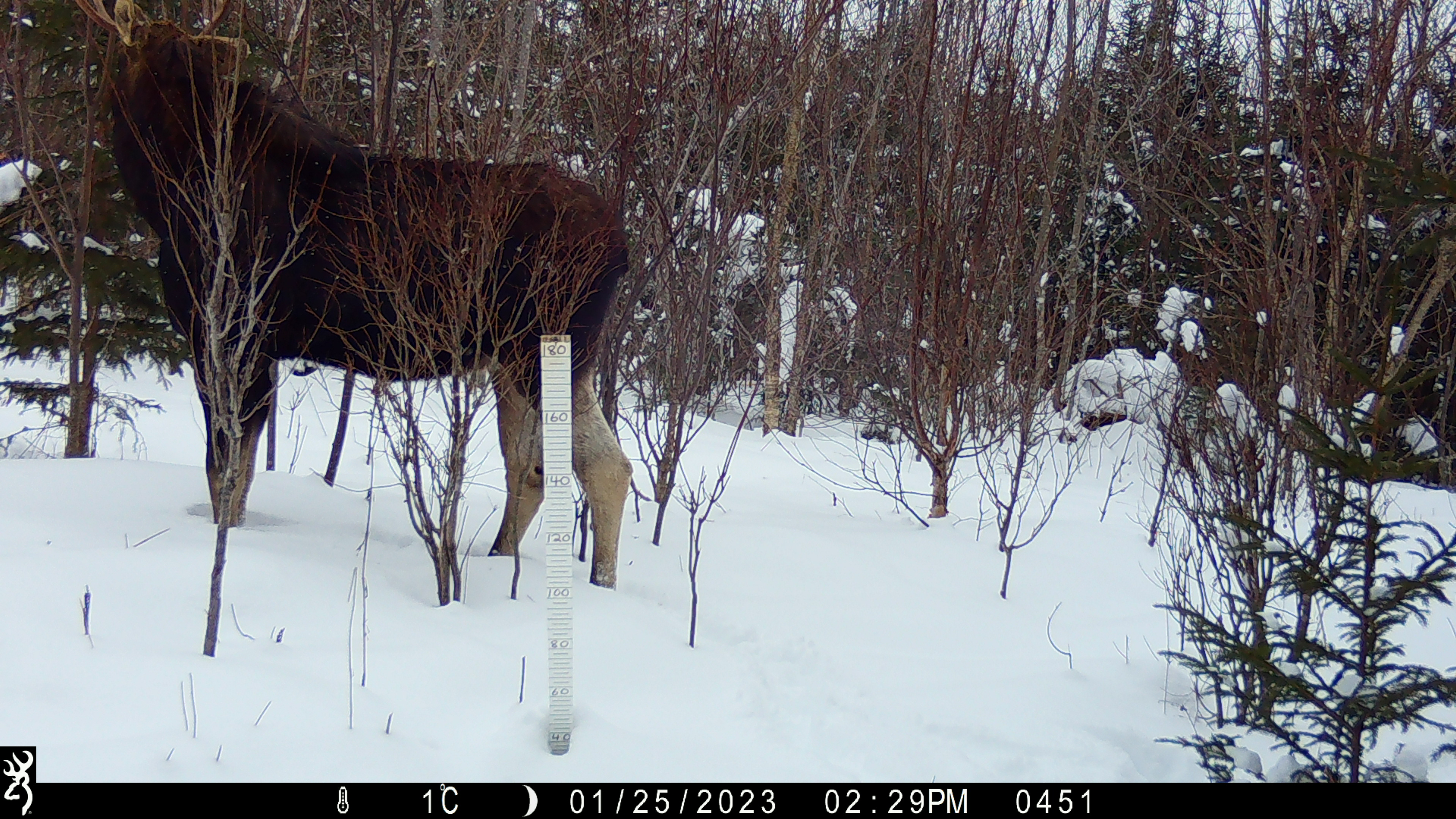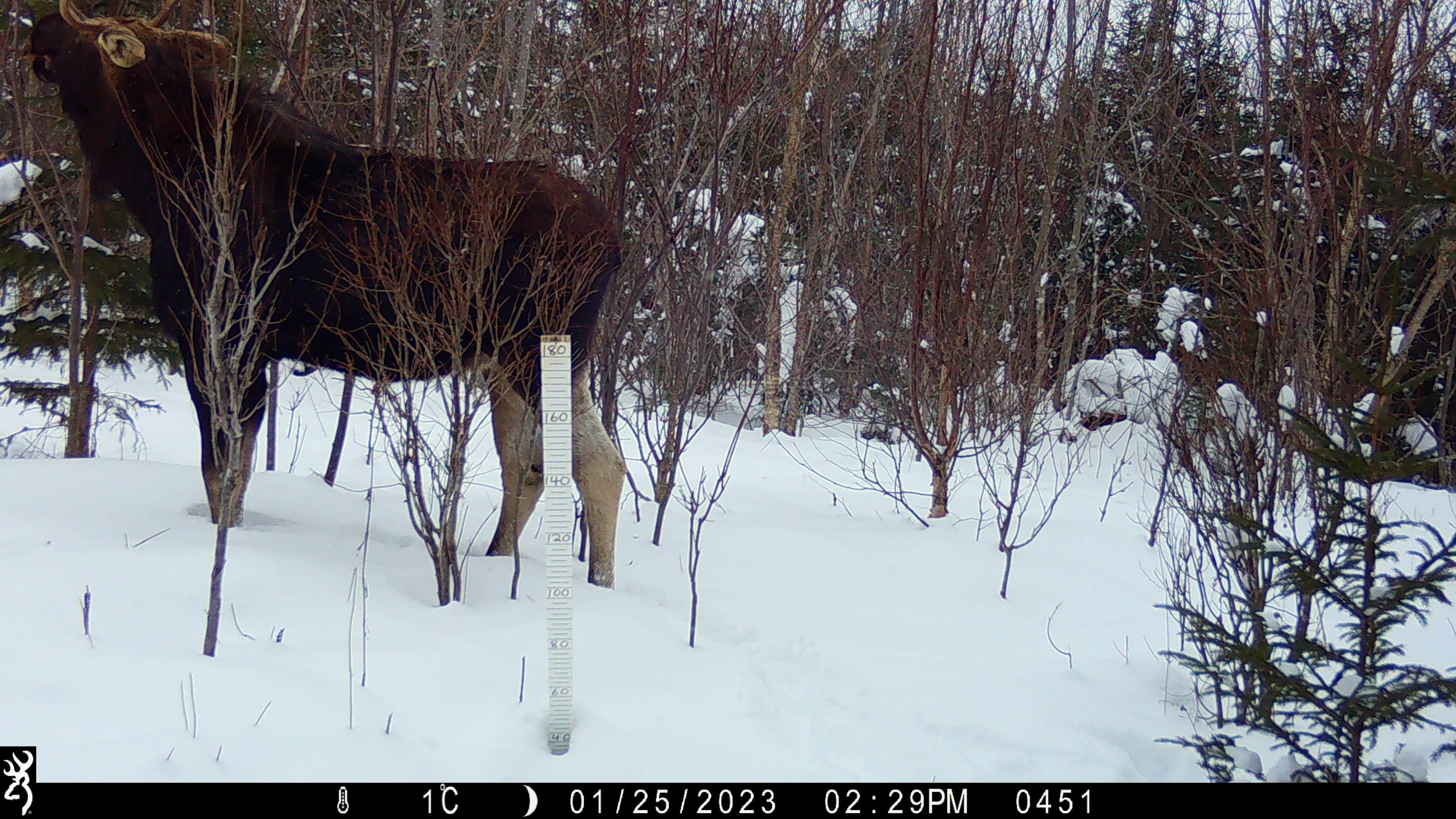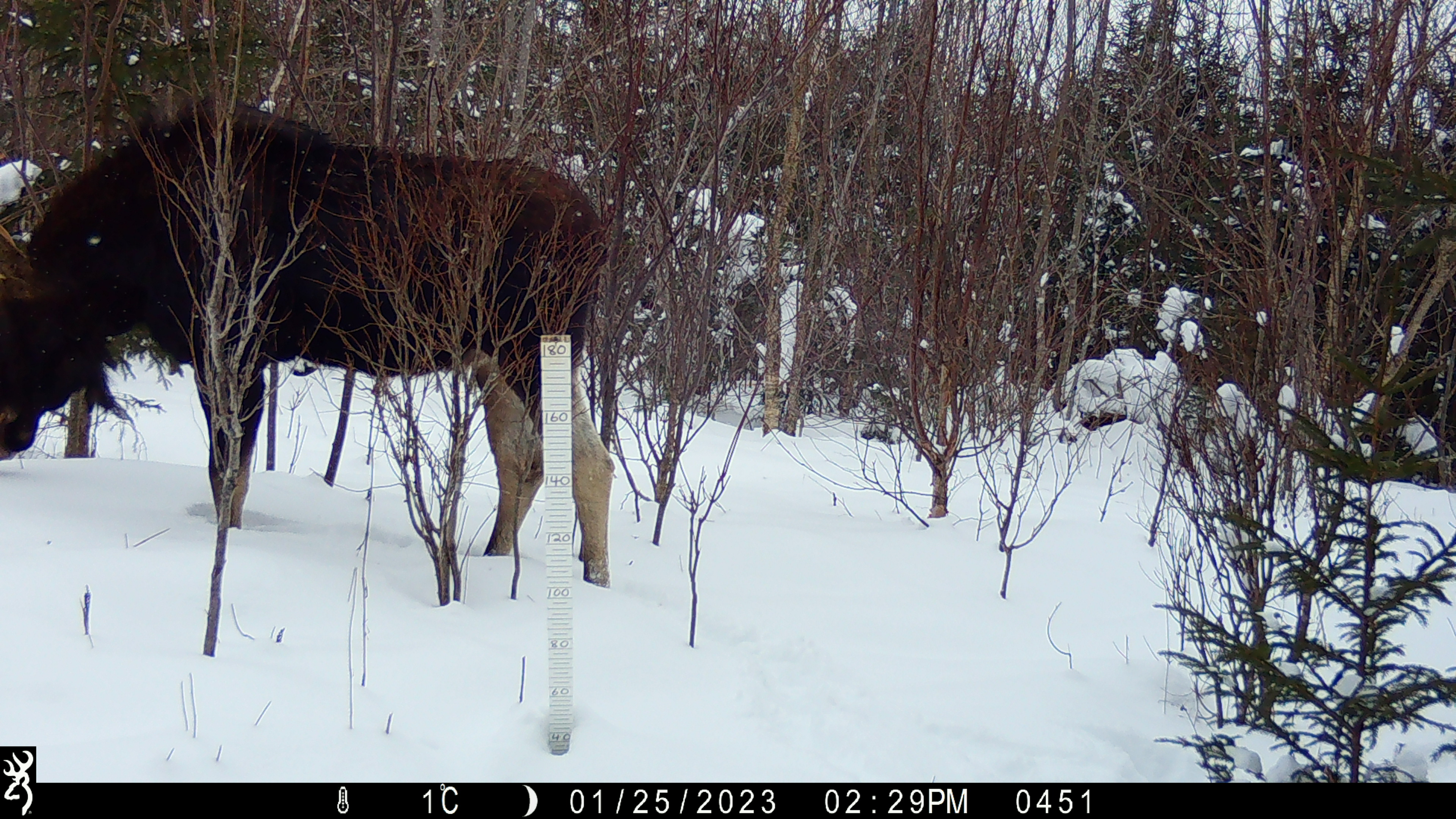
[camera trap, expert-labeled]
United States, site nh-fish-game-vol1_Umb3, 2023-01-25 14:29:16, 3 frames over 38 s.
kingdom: Animalia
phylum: Chordata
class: Mammalia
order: Artiodactyla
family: Cervidae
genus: Alces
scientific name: Alces alces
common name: moose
Moose (Alces alces).